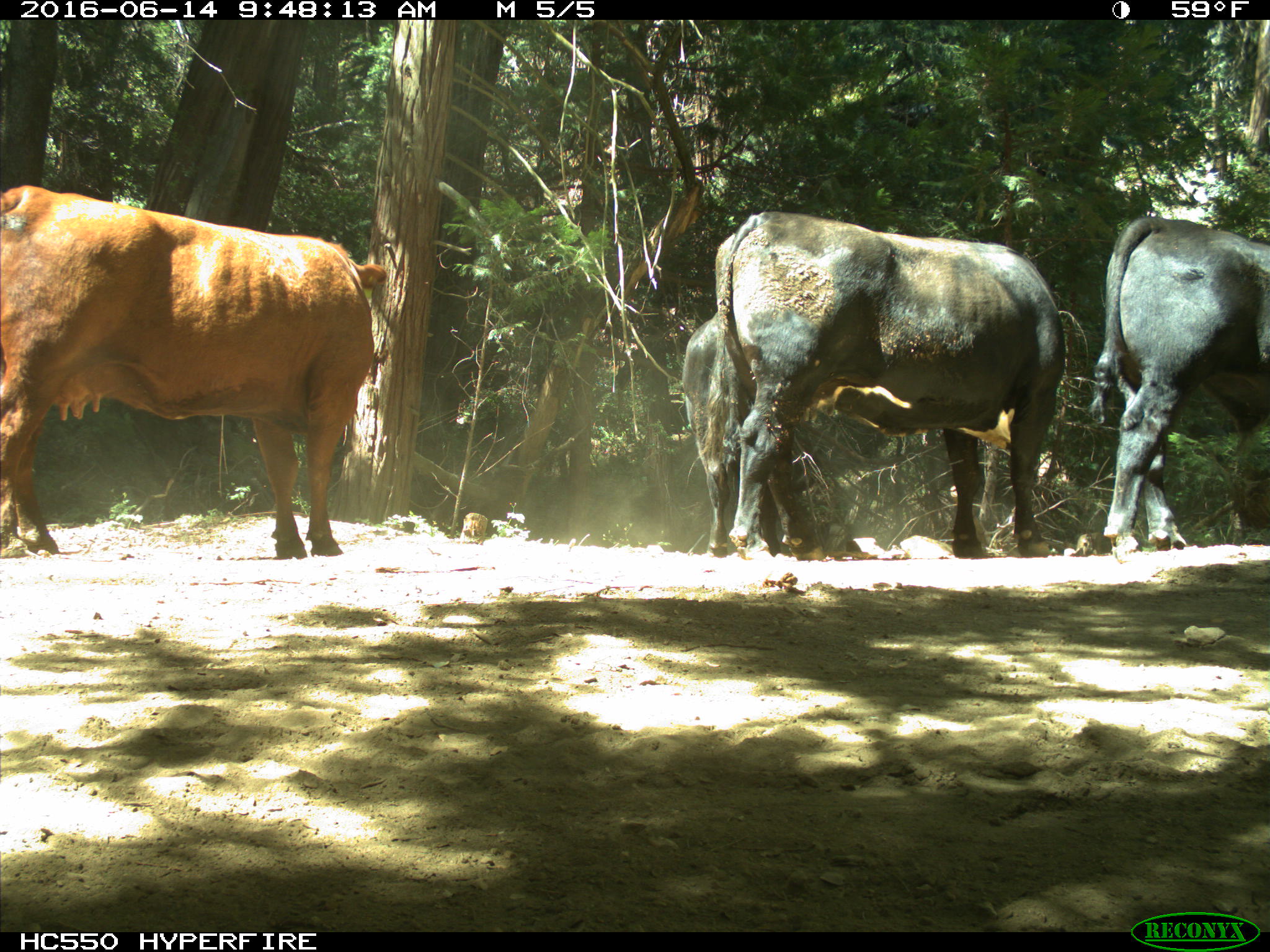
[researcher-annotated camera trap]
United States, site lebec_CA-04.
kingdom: Animalia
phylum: Chordata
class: Mammalia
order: Artiodactyla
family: Bovidae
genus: Bos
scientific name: Bos taurus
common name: domestic cow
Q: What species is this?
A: Bos taurus (domestic cow).